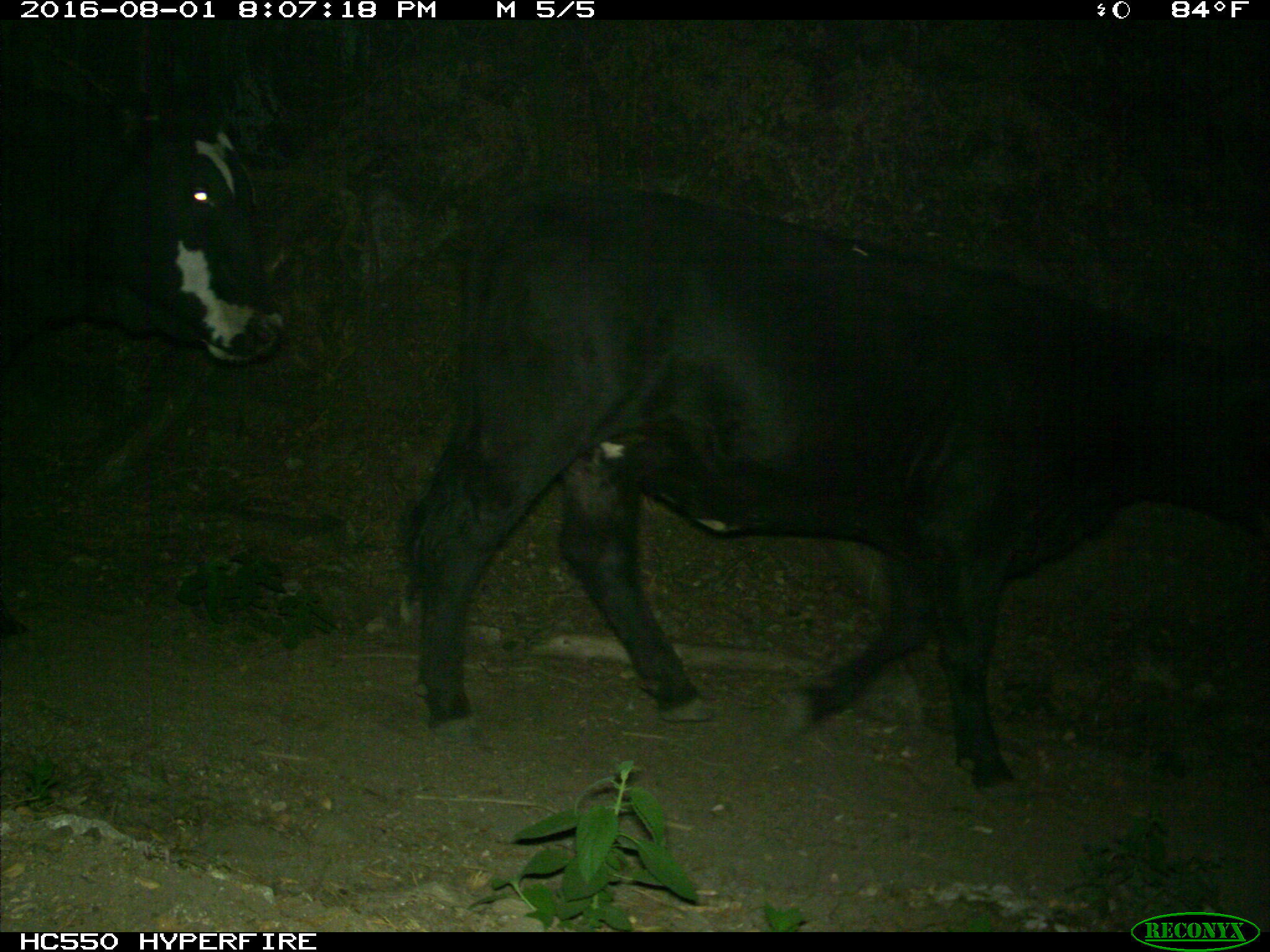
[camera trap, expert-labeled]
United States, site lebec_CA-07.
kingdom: Animalia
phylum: Chordata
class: Mammalia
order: Artiodactyla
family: Bovidae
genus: Bos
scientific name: Bos taurus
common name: domestic cow